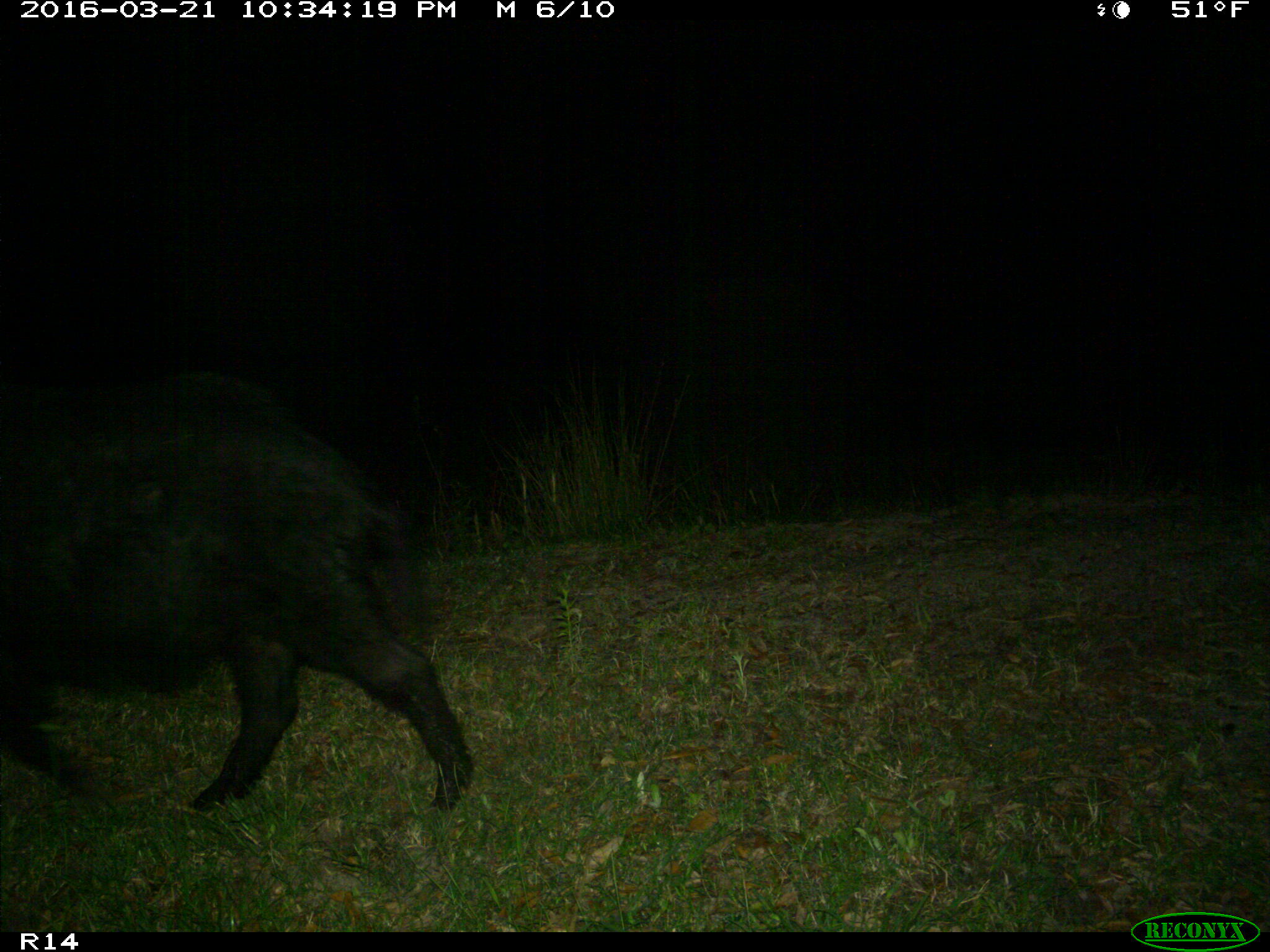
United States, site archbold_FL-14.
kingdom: Animalia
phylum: Chordata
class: Mammalia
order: Artiodactyla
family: Suidae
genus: Sus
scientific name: Sus scrofa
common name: wild boar